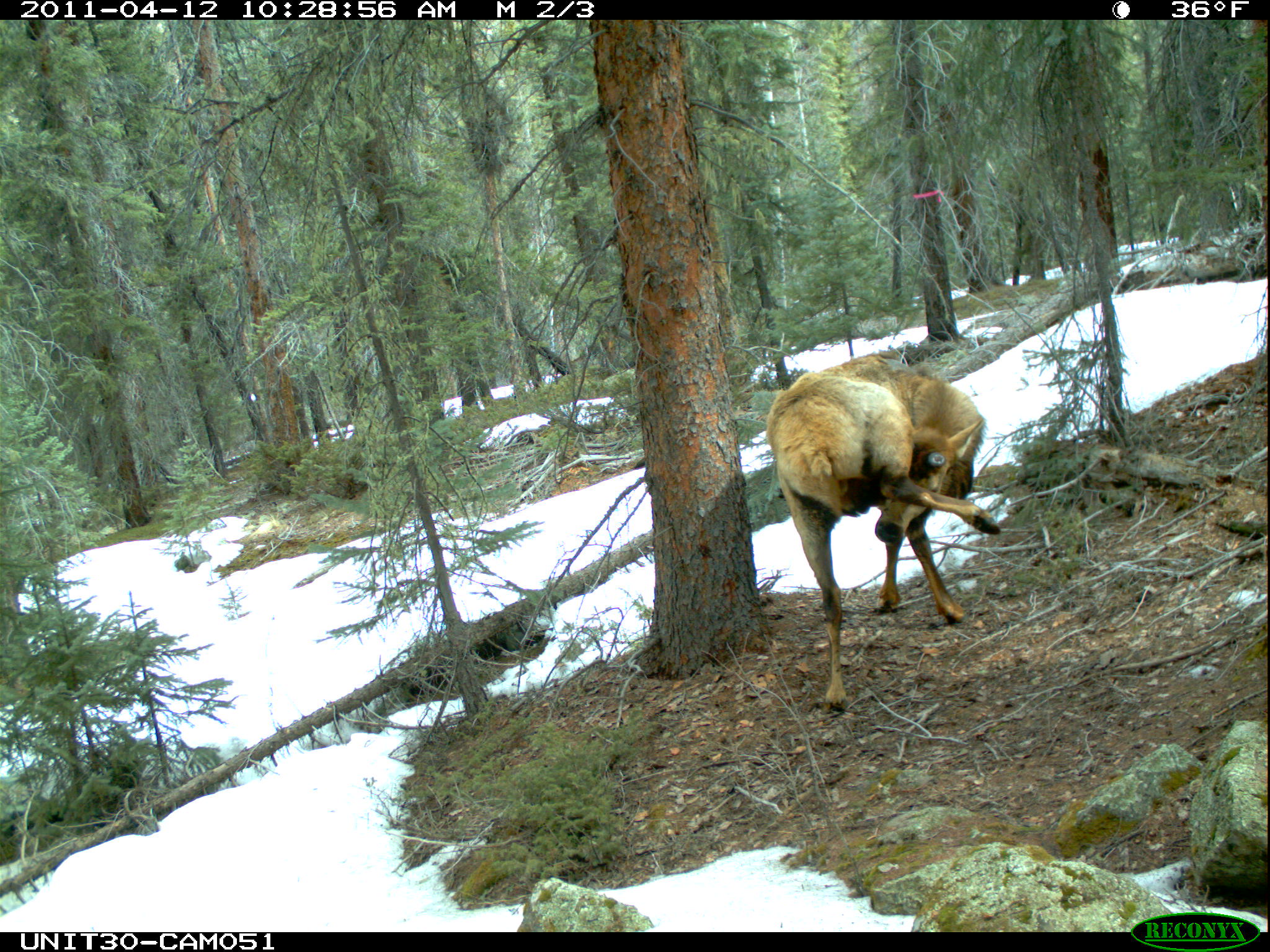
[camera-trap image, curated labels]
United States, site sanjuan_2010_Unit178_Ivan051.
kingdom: Animalia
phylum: Chordata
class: Mammalia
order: Artiodactyla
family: Cervidae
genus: Cervus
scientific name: Cervus elaphus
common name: red deer